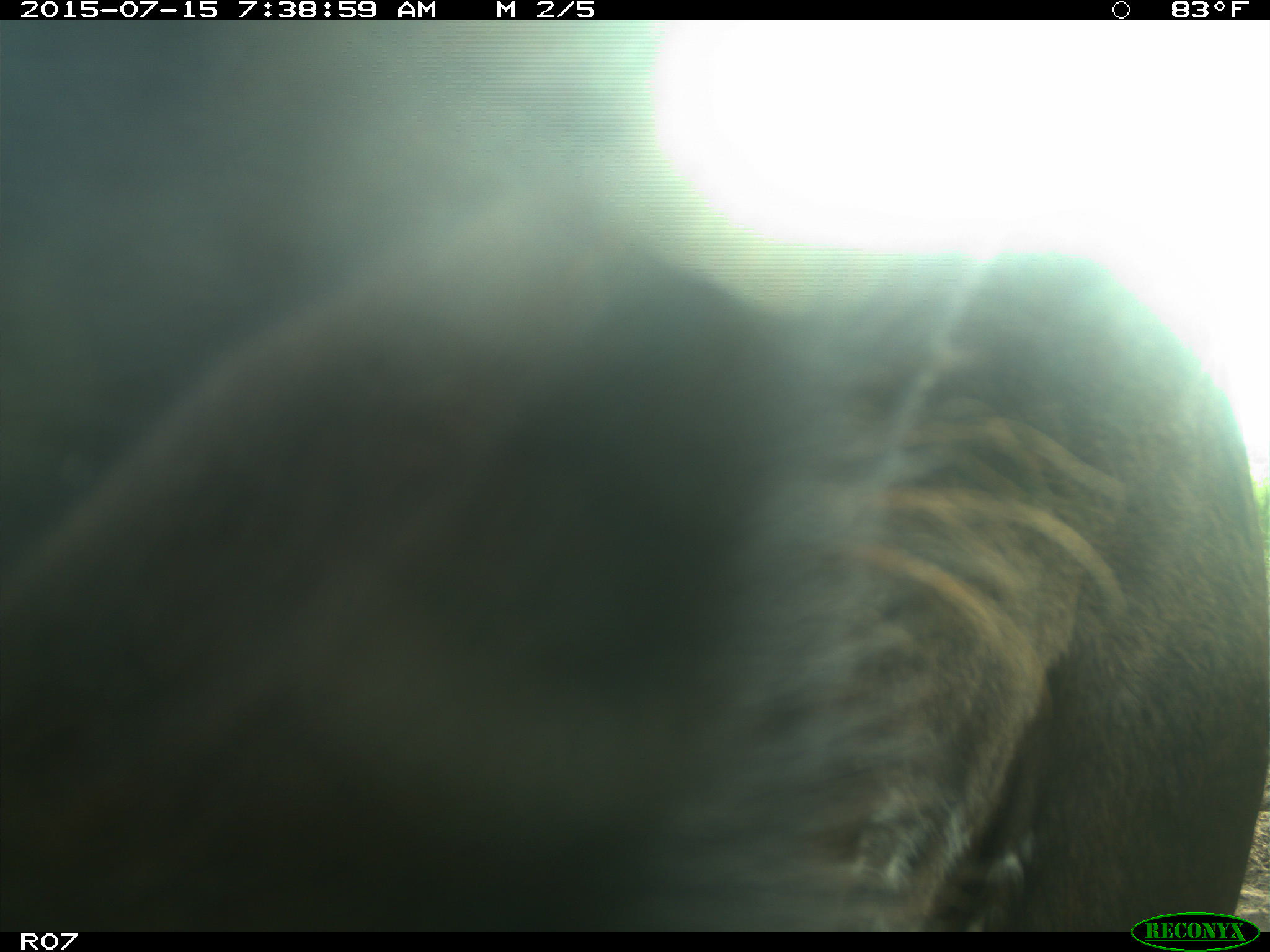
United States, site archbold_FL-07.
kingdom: Animalia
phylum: Chordata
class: Mammalia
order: Artiodactyla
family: Bovidae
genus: Bos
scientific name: Bos taurus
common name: domestic cow